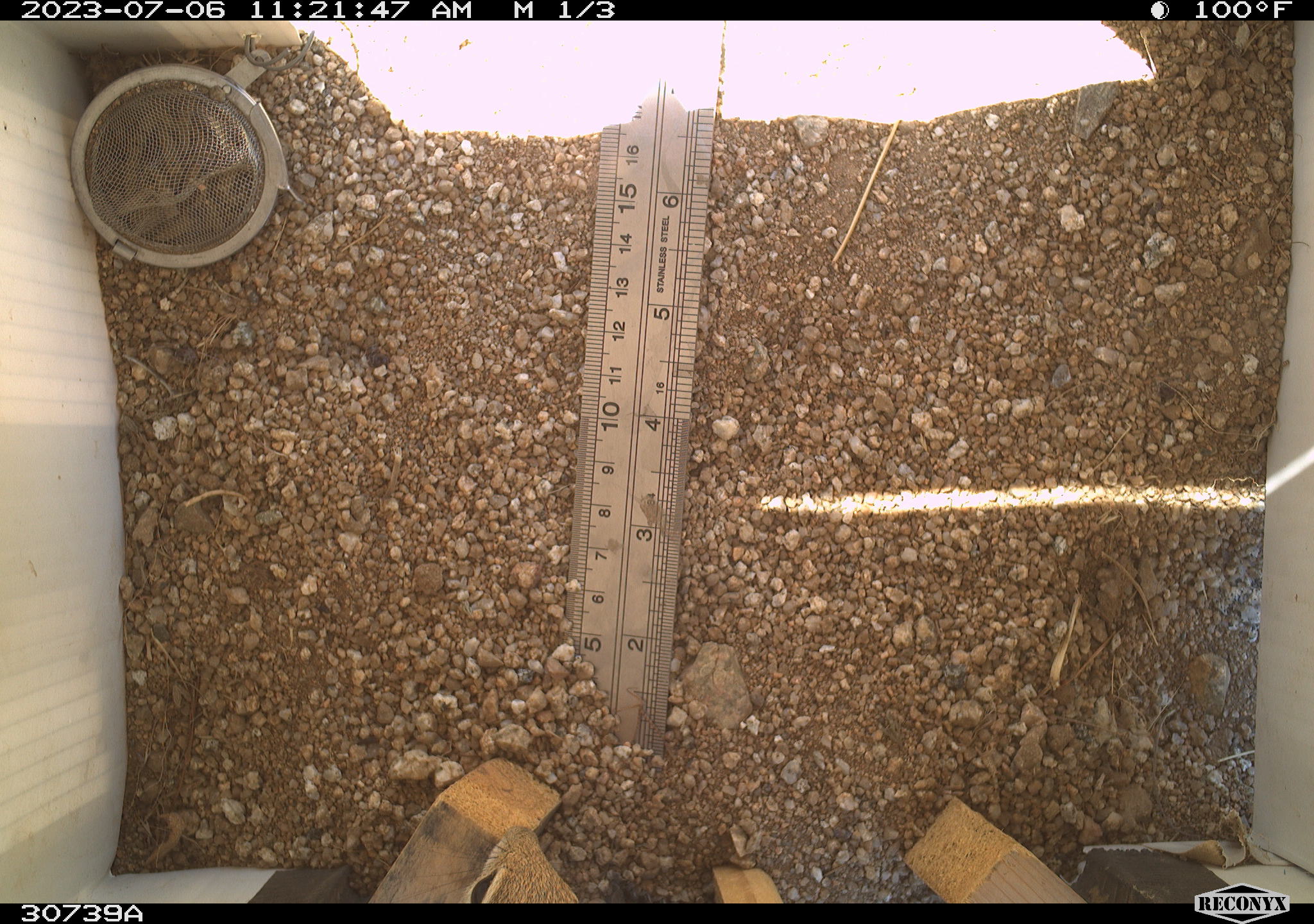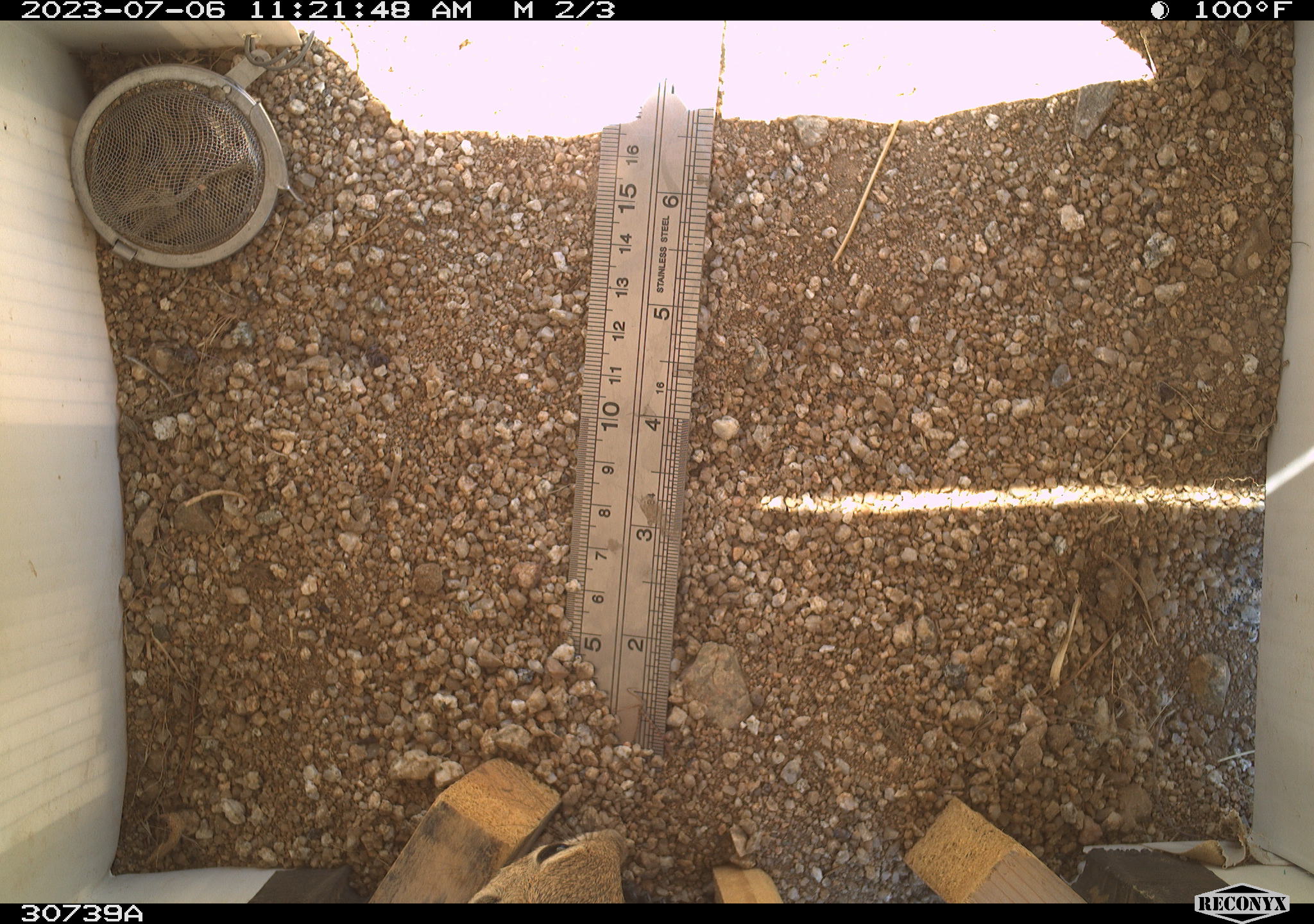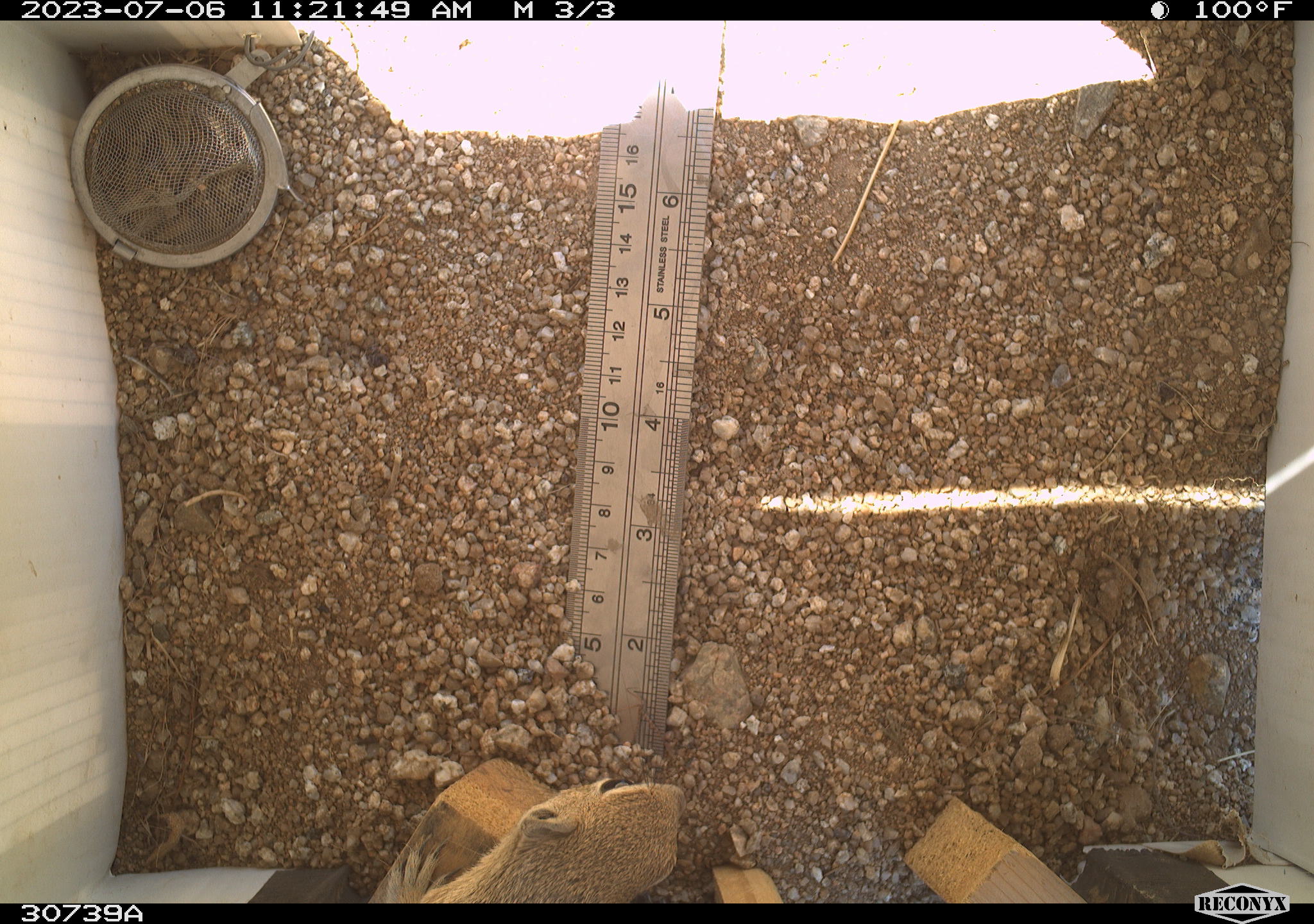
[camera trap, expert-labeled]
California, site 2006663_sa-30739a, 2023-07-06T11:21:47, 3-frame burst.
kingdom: Animalia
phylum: Chordata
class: Mammalia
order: Rodentia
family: Sciuridae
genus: Ammospermophilus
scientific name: Ammospermophilus leucurus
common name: white-tailed antelope squirrel